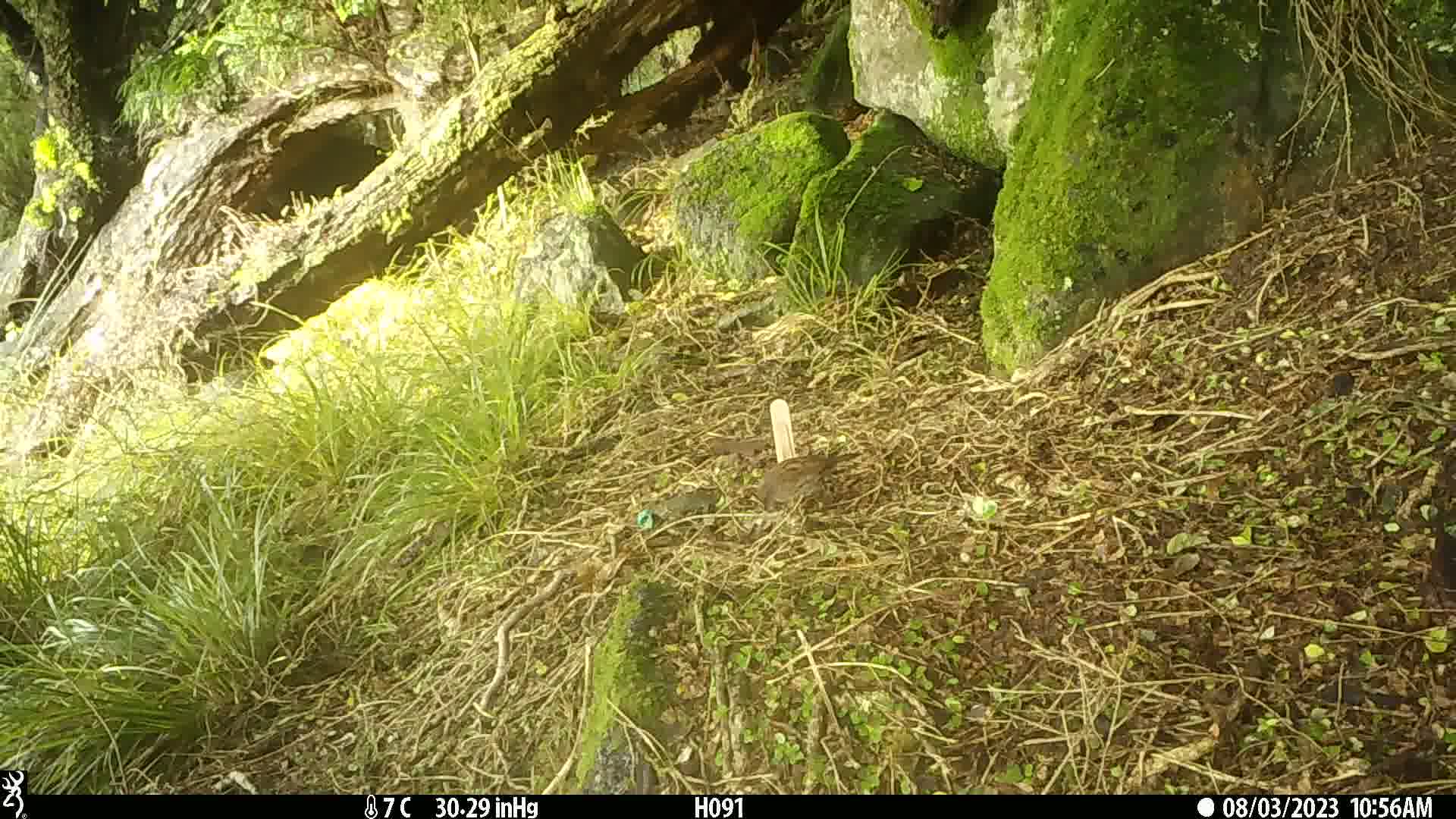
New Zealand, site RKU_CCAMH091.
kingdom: Animalia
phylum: Chordata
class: Aves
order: Passeriformes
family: Prunellidae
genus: Prunella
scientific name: Prunella modularis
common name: dunnock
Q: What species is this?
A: Dunnock (Prunella modularis).